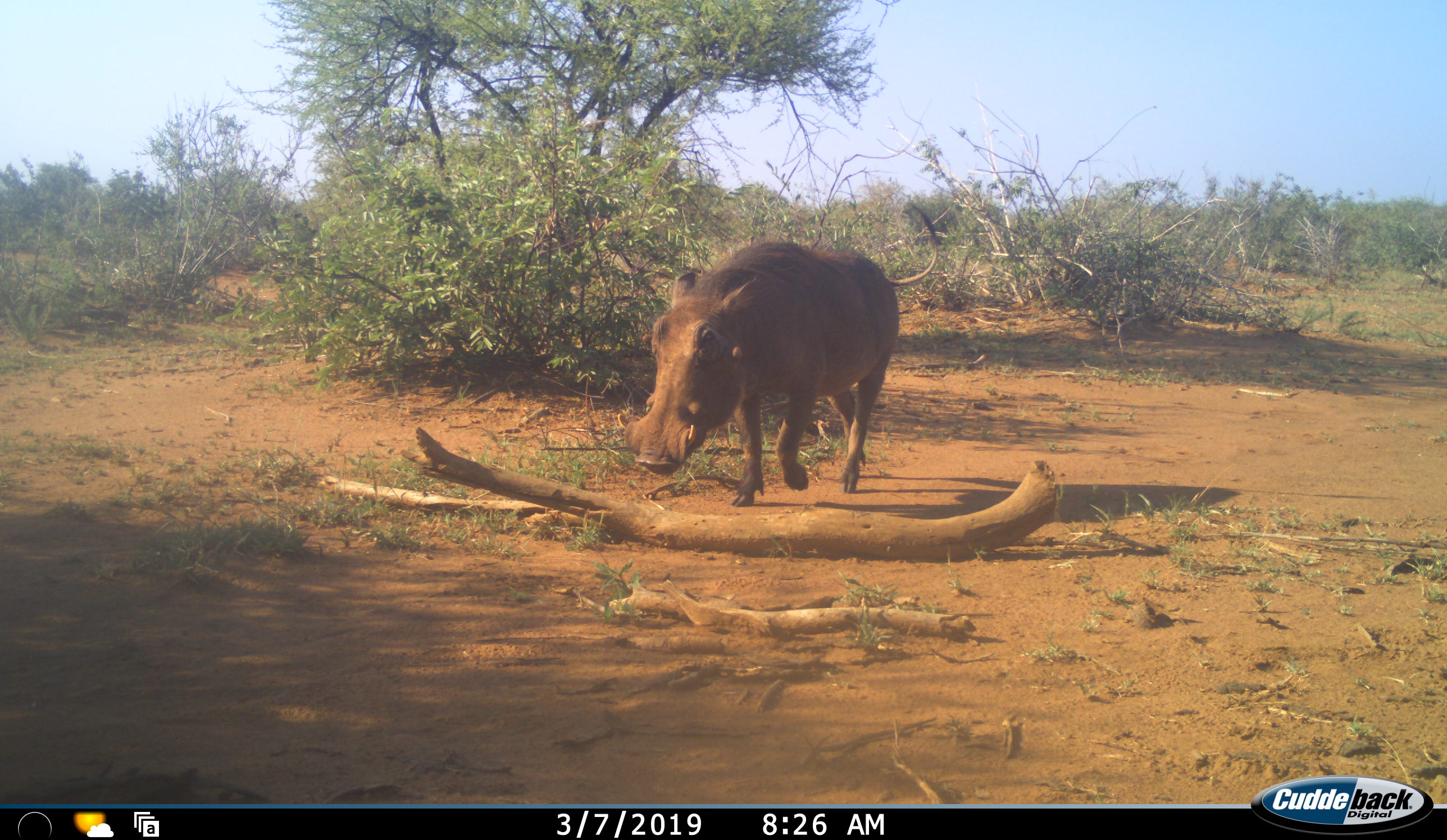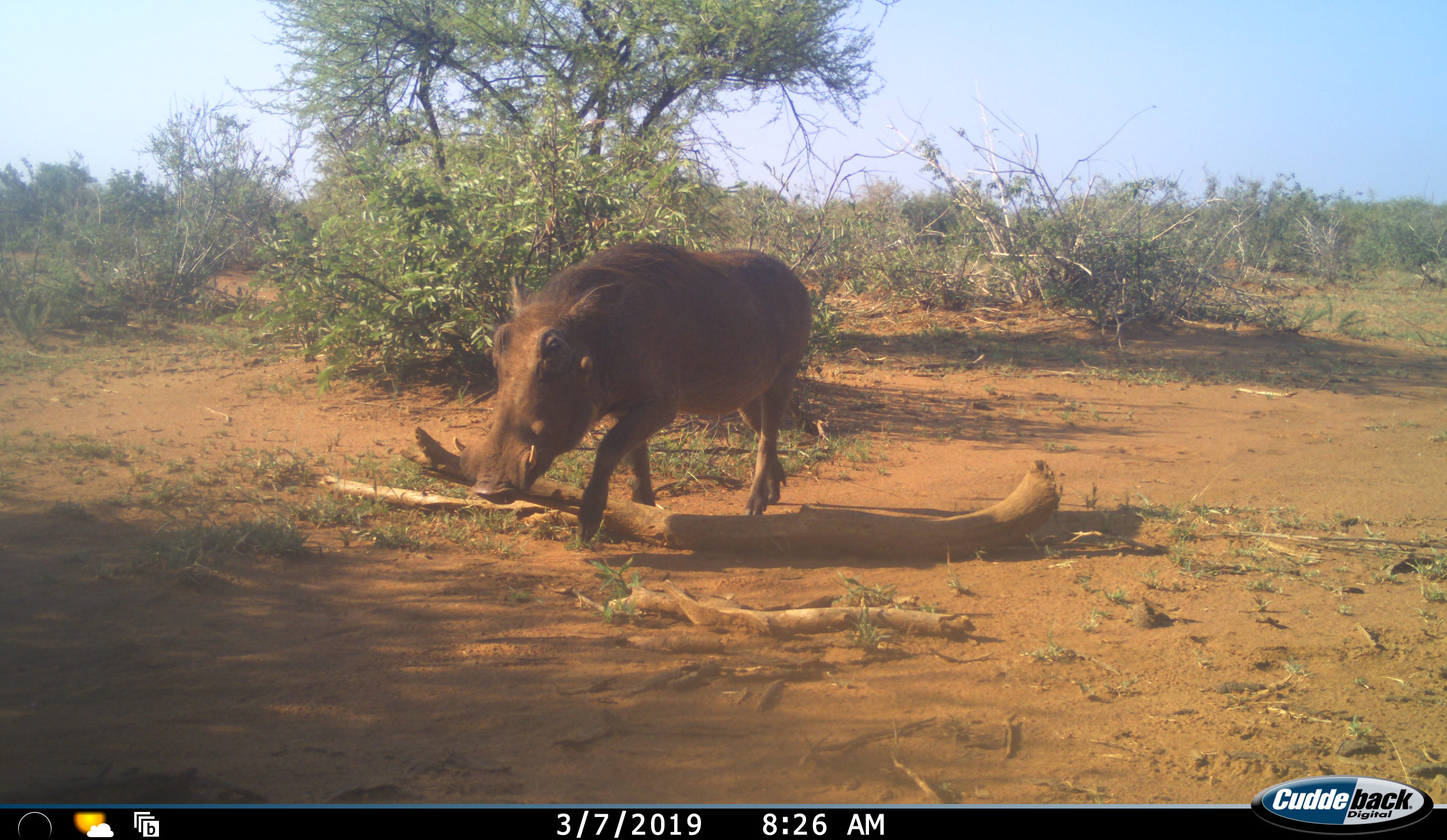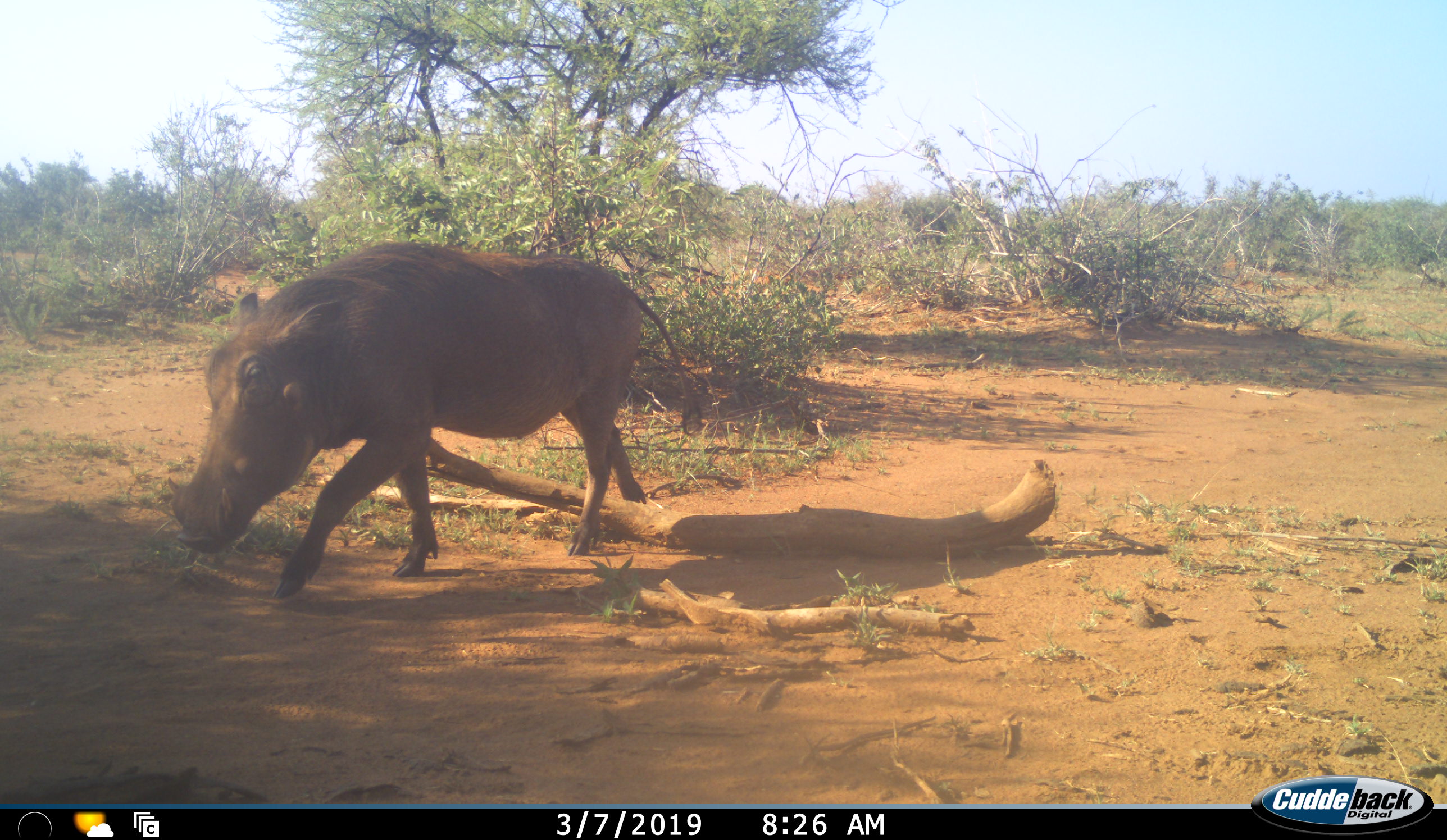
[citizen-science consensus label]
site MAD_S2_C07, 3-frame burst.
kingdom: Animalia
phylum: Chordata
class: Mammalia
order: Artiodactyla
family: Suidae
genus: Phacochoerus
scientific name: Phacochoerus africanus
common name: warthog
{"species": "warthog (Phacochoerus africanus)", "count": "1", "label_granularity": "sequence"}